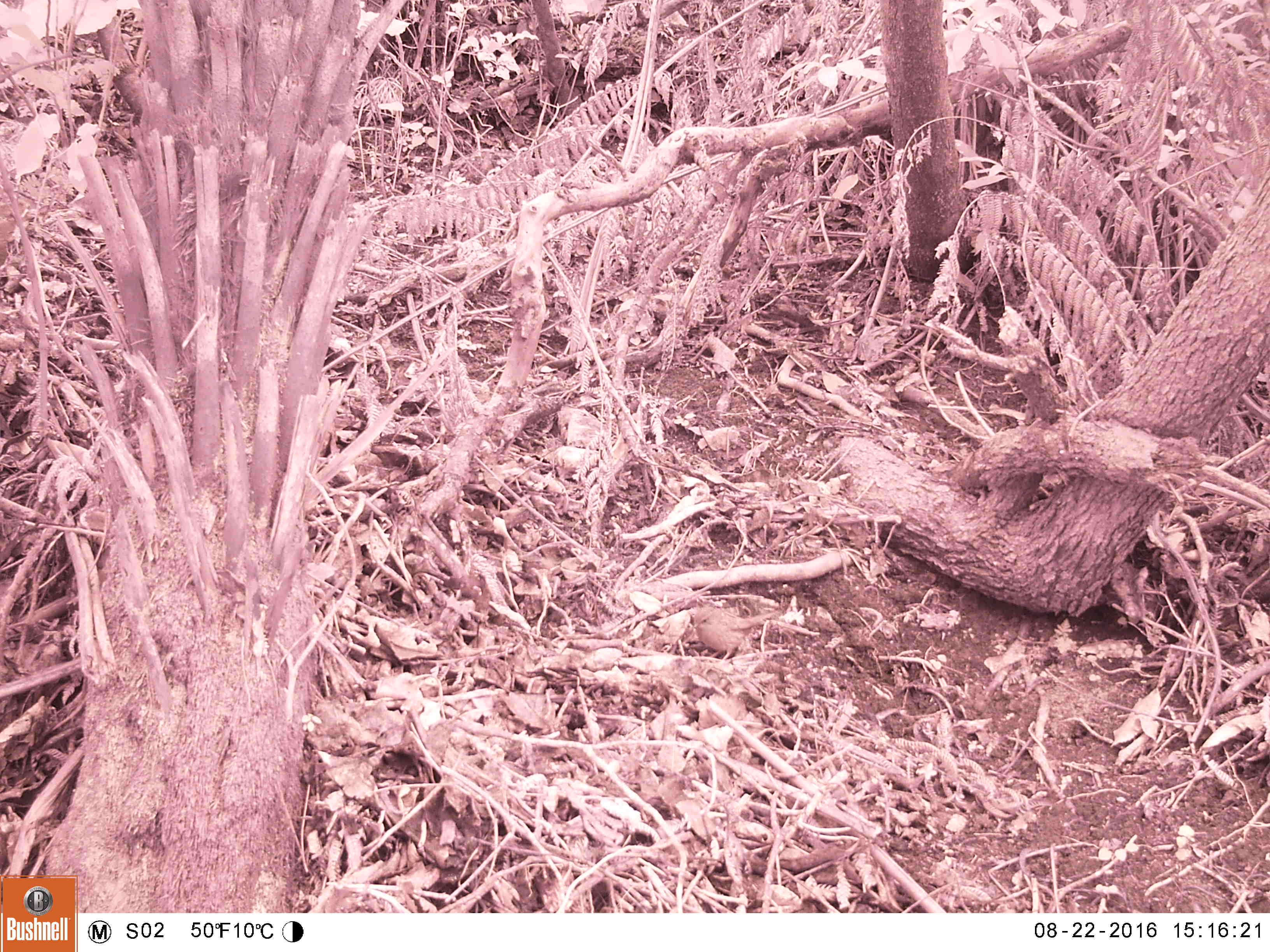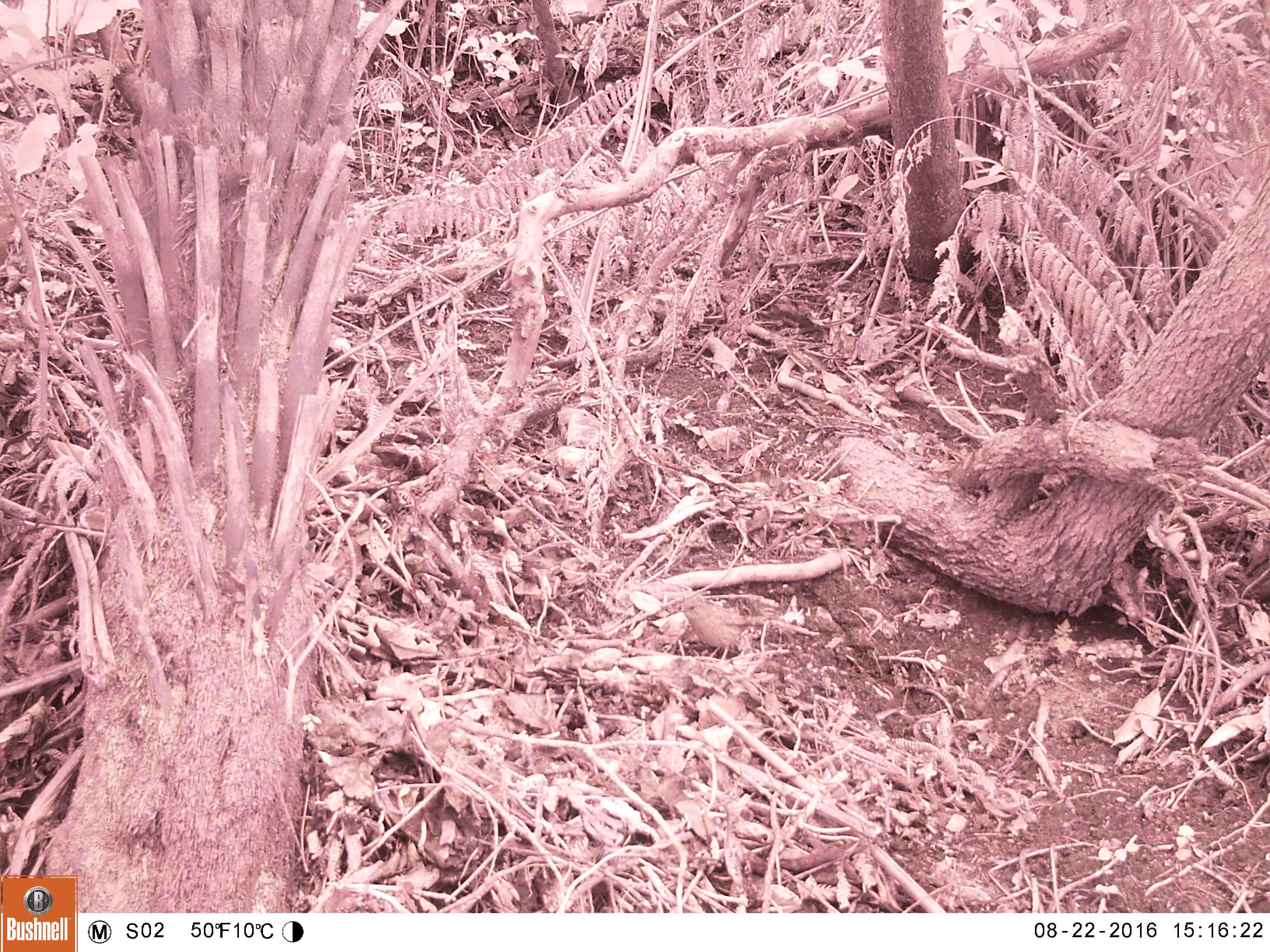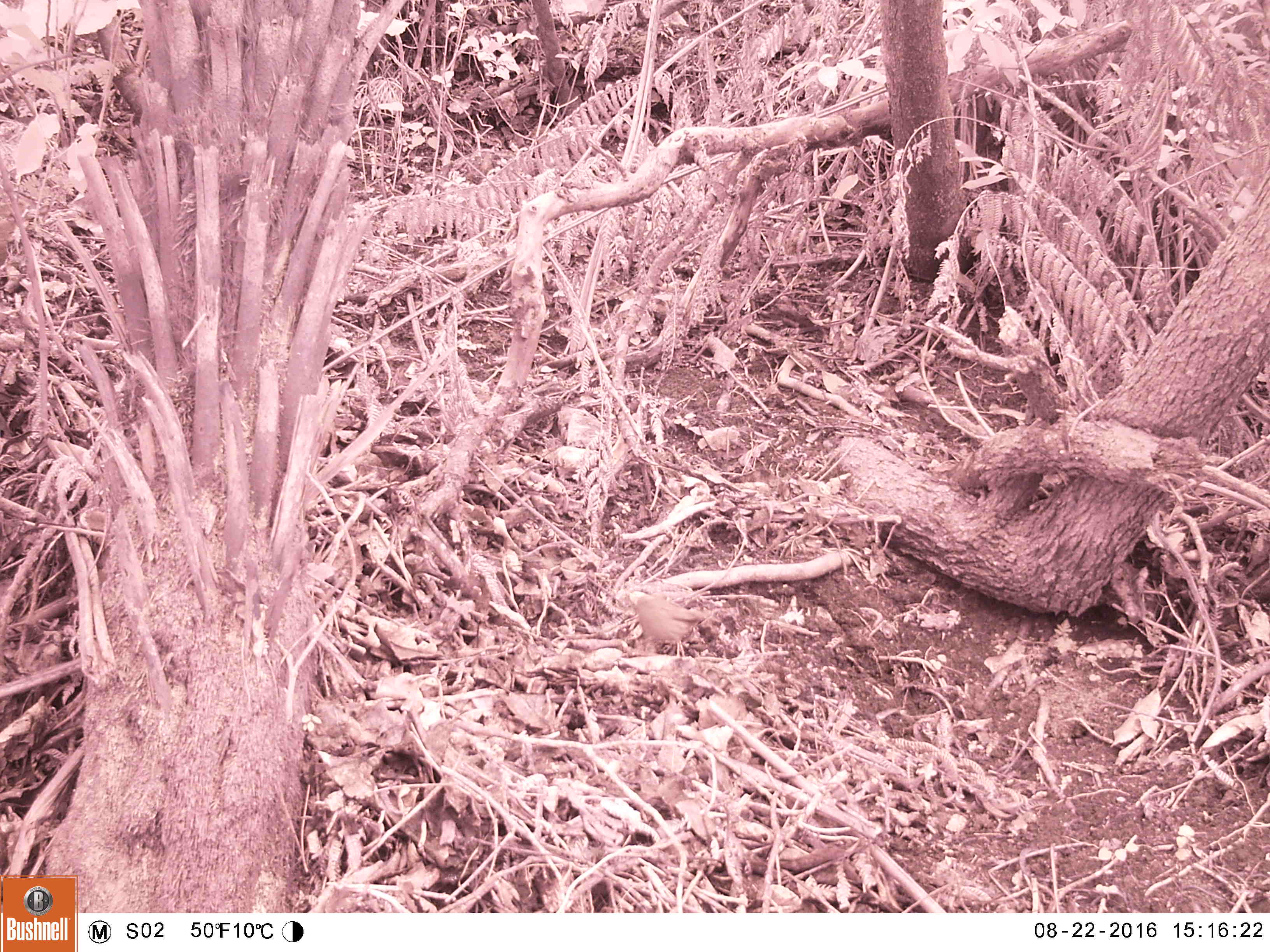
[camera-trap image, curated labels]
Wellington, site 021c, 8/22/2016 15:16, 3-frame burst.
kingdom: Animalia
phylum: Chordata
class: Aves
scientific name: Aves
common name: bird